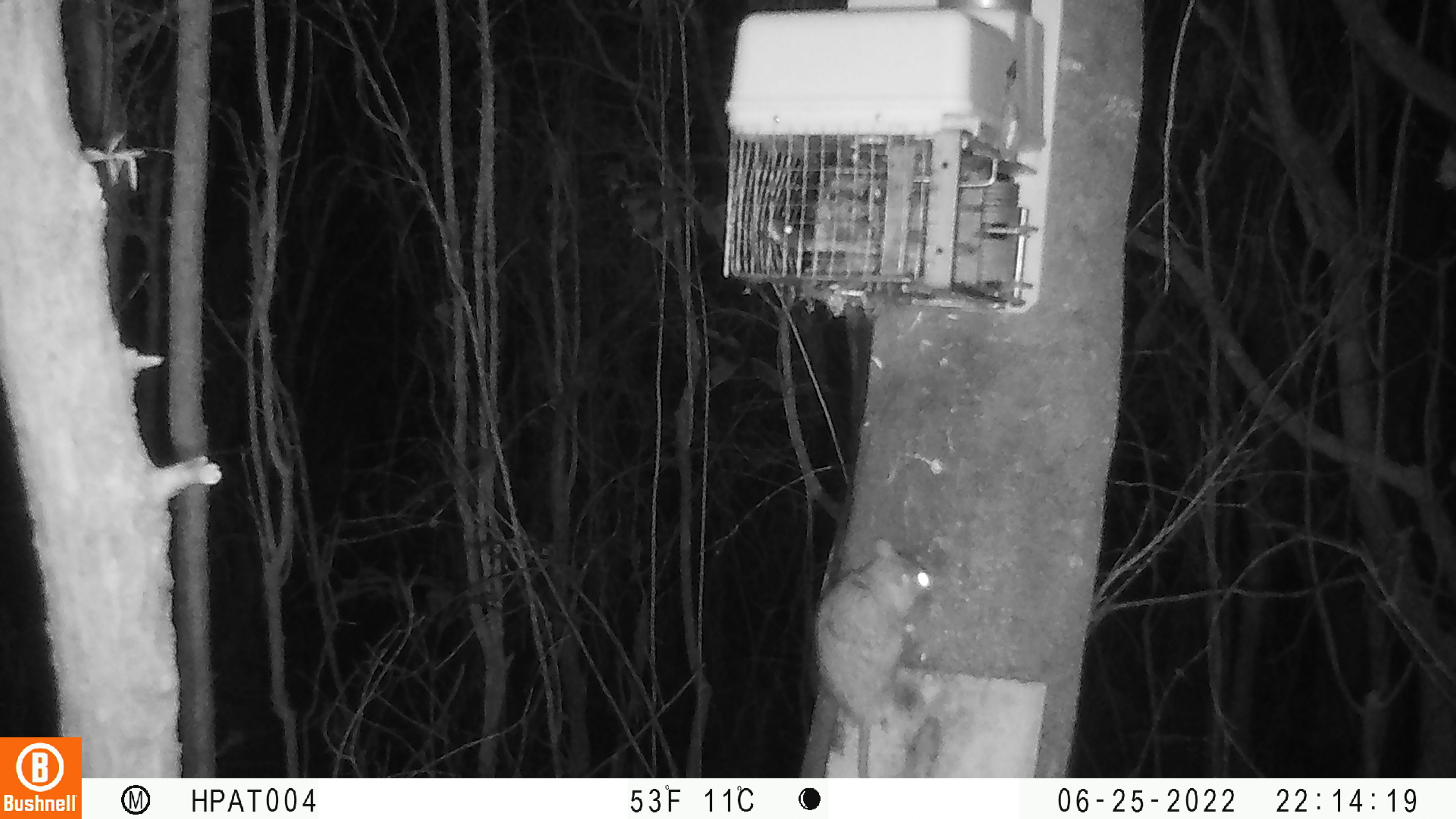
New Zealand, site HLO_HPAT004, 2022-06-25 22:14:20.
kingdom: Animalia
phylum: Chordata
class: Mammalia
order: Rodentia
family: Muridae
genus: Rattus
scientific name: Rattus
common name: rat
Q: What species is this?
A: Rat (Rattus).